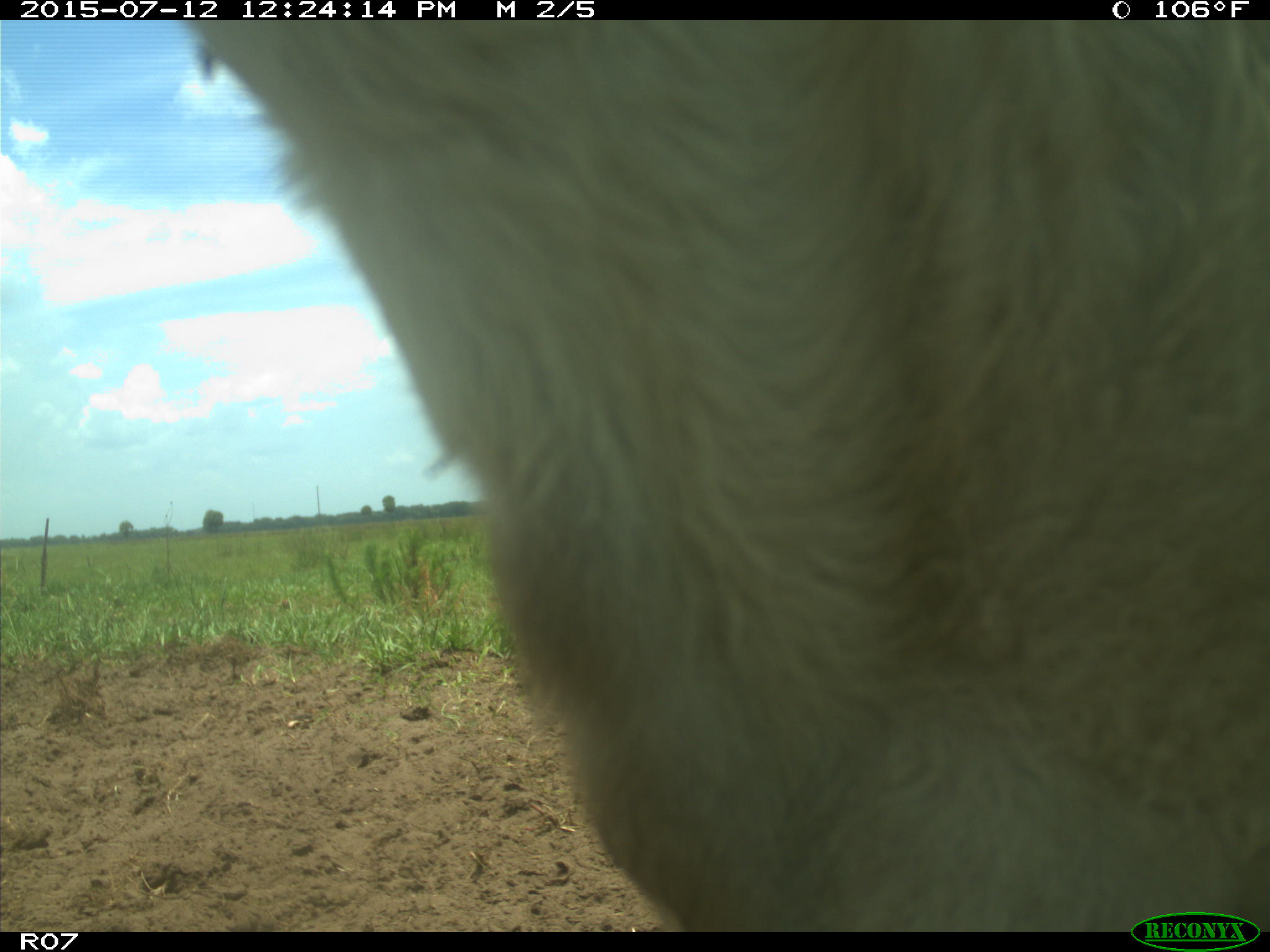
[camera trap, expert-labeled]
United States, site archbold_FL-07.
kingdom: Animalia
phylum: Chordata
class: Mammalia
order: Artiodactyla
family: Bovidae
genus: Bos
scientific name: Bos taurus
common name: domestic cow